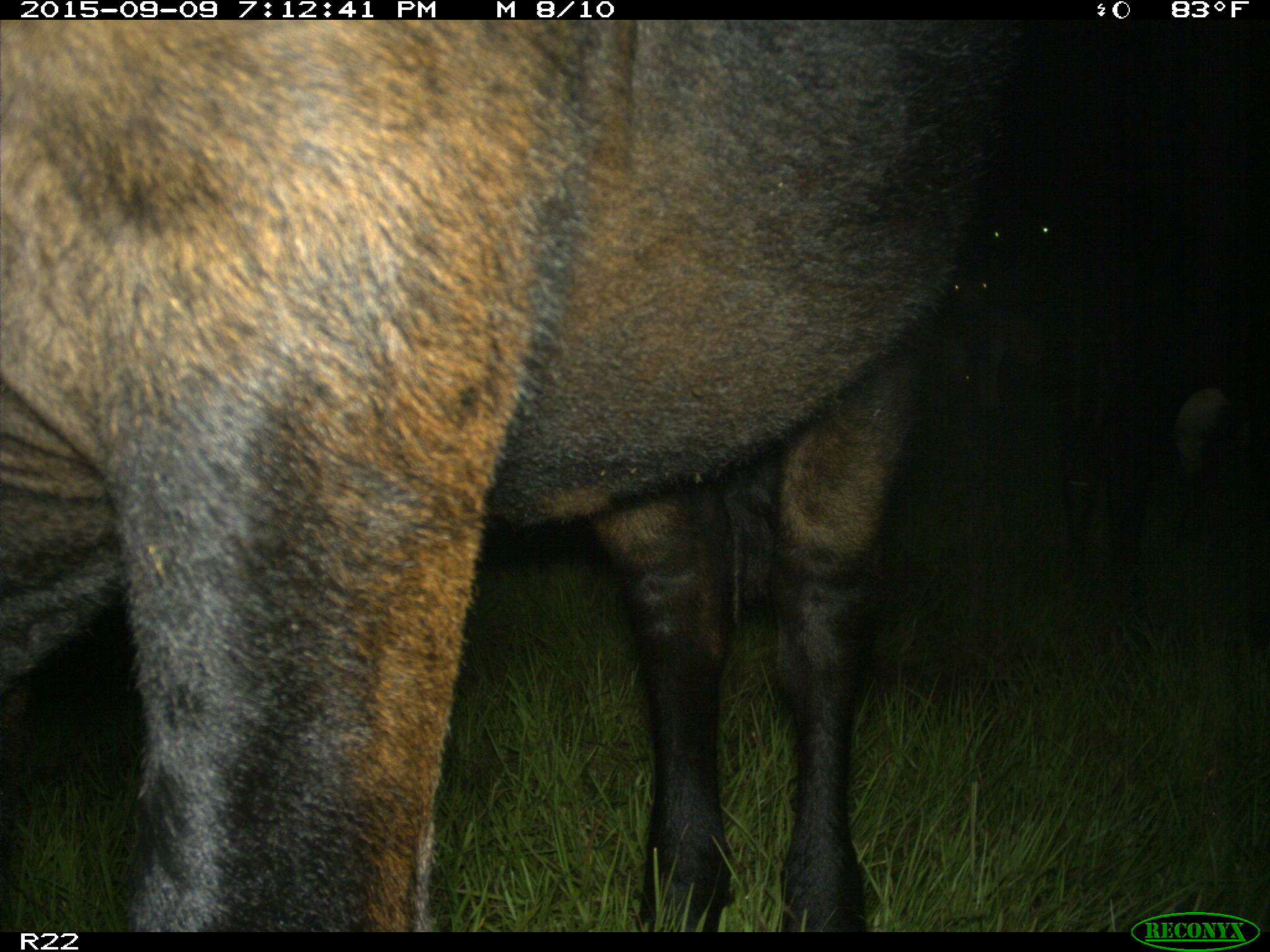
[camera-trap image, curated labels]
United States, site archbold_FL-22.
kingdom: Animalia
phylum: Chordata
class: Mammalia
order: Artiodactyla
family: Bovidae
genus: Bos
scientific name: Bos taurus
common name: domestic cow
Bos taurus (domestic cow).